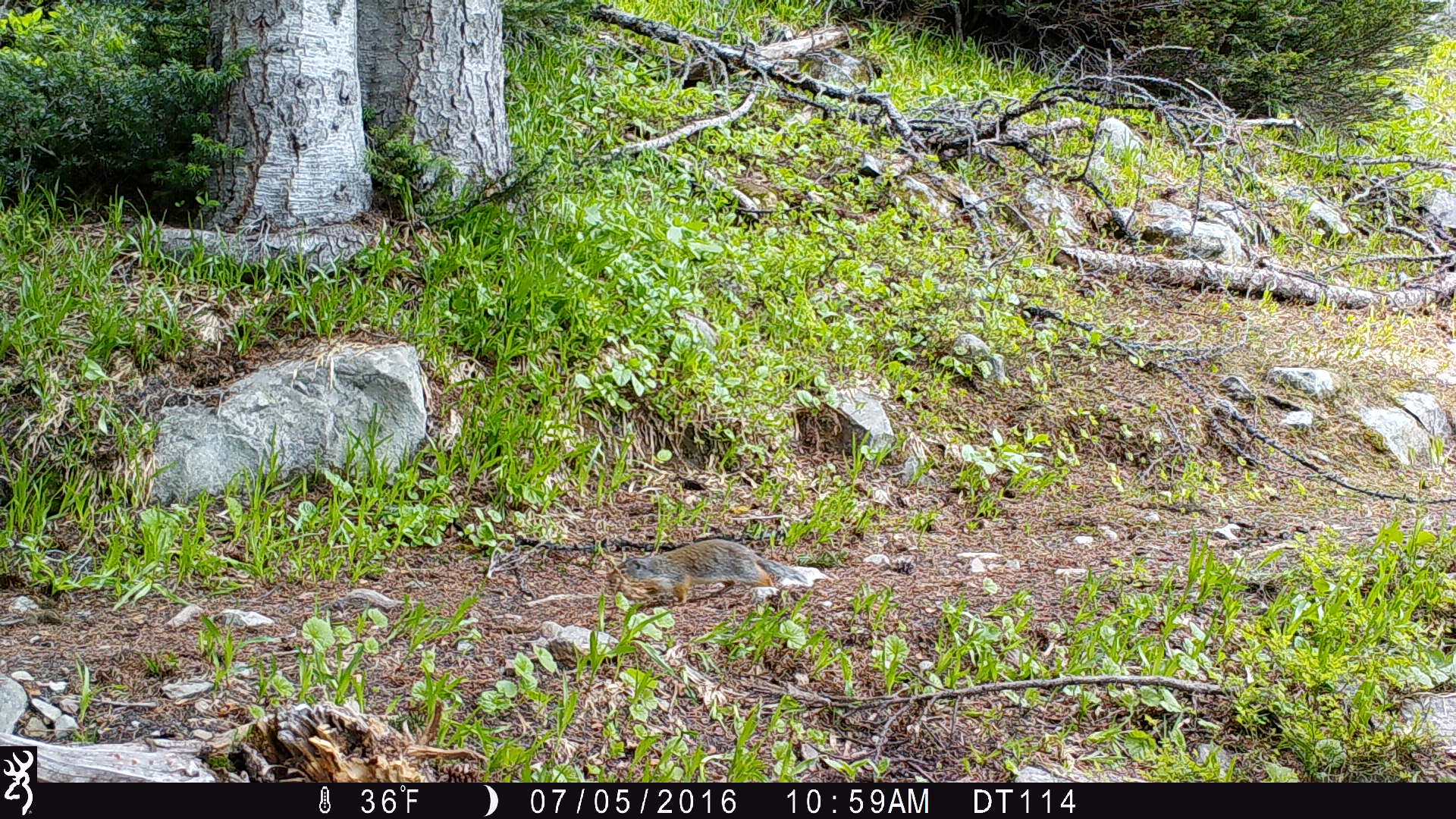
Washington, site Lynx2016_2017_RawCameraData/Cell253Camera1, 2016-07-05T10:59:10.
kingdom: Animalia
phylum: Chordata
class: Mammalia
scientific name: Mammalia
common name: small mammal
Small mammal (Mammalia). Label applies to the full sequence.